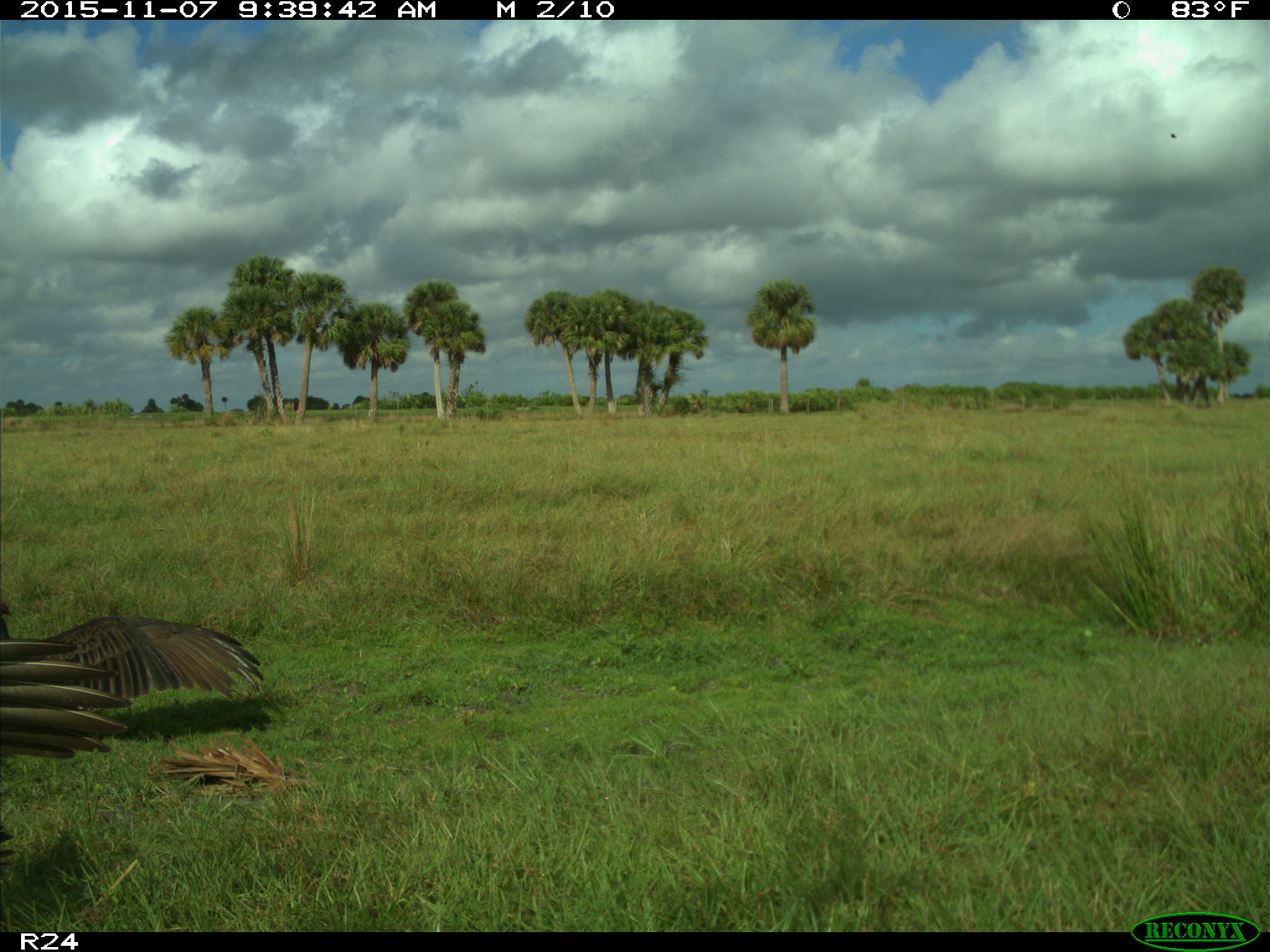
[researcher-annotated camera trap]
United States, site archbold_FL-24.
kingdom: Animalia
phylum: Chordata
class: Aves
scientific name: Aves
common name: birds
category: unidentified bird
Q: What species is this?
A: Unidentified bird (birds) (Aves).